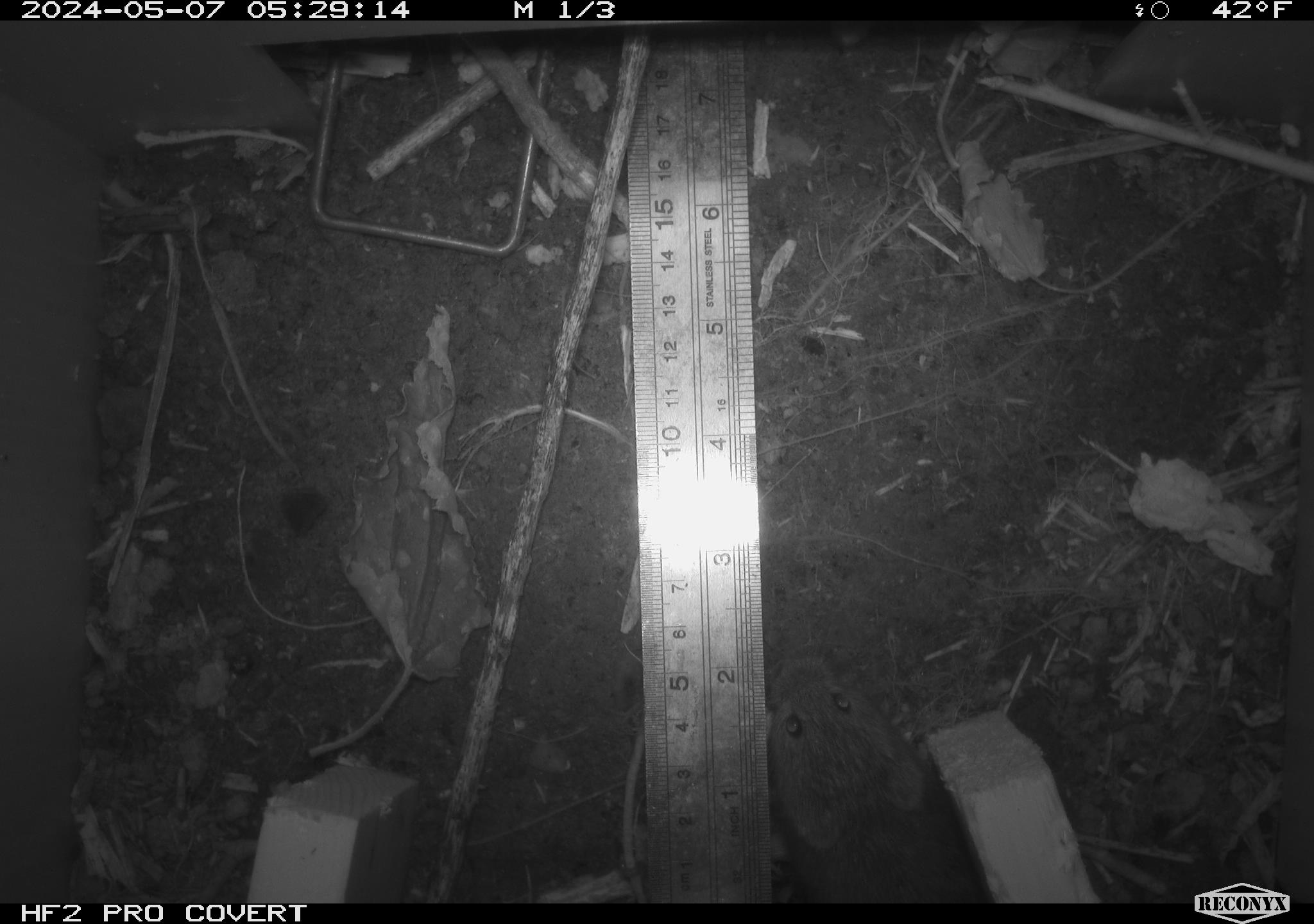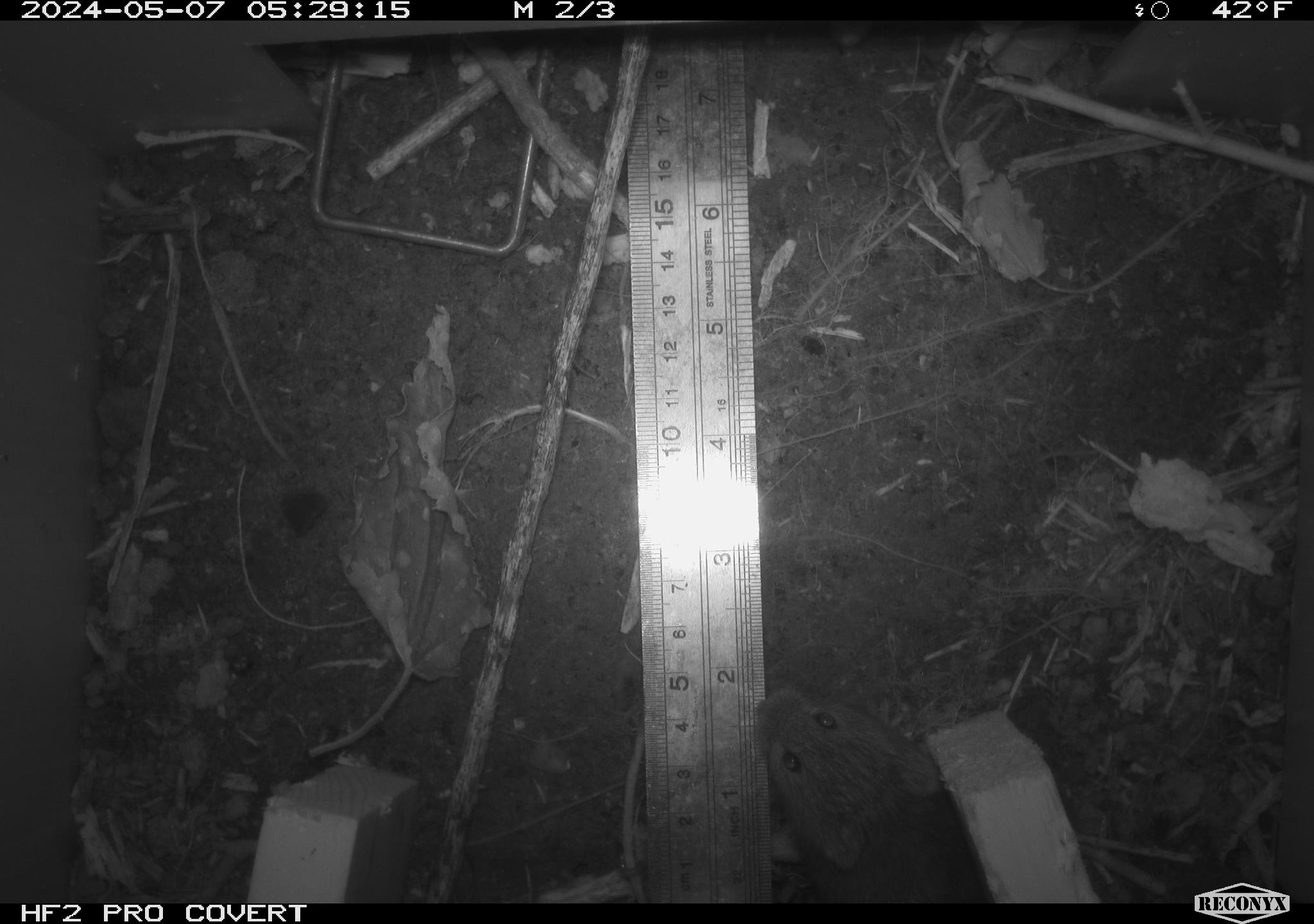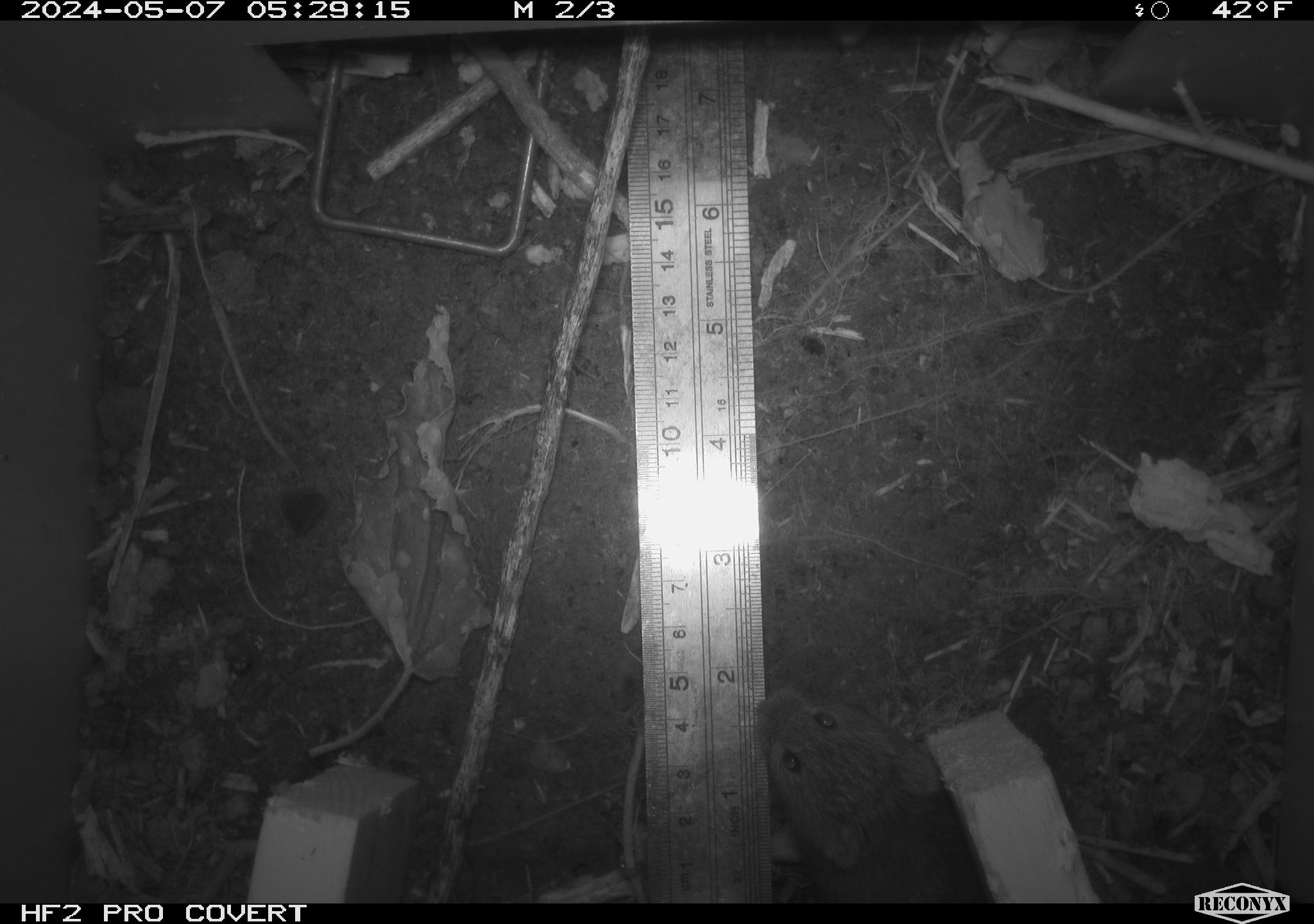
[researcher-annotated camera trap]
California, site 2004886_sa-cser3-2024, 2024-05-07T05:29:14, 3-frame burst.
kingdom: Animalia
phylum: Chordata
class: Mammalia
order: Rodentia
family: Cricetidae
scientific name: Cricetidae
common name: hamsters, voles, lemmings, and allies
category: cricetidae family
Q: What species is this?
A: Cricetidae family (hamsters, voles, lemmings, and allies) (Cricetidae).